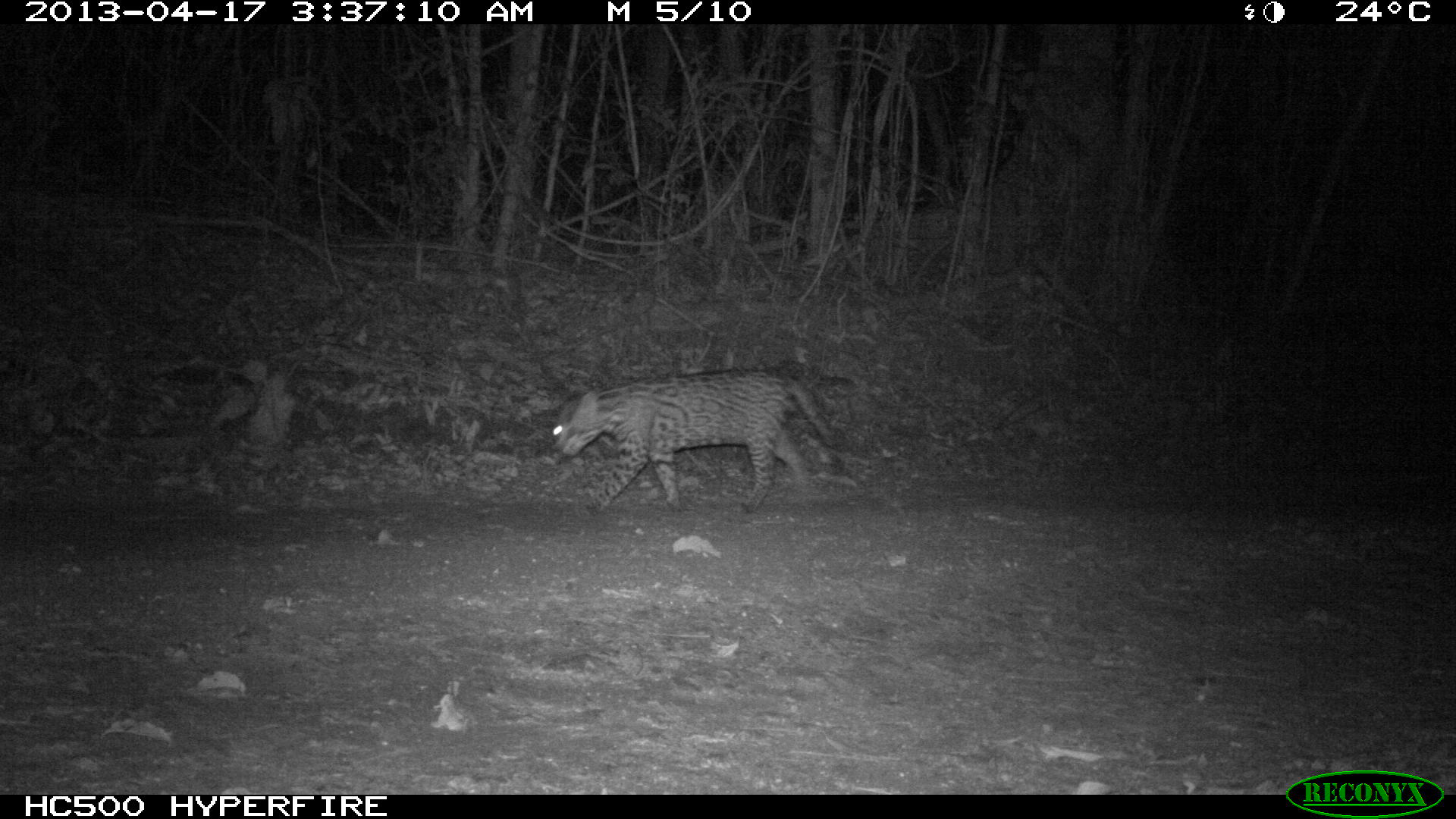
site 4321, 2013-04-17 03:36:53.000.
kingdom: Animalia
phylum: Chordata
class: Mammalia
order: Carnivora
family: Felidae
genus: Leopardus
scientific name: Leopardus pardalis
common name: ocelot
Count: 1.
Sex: male.